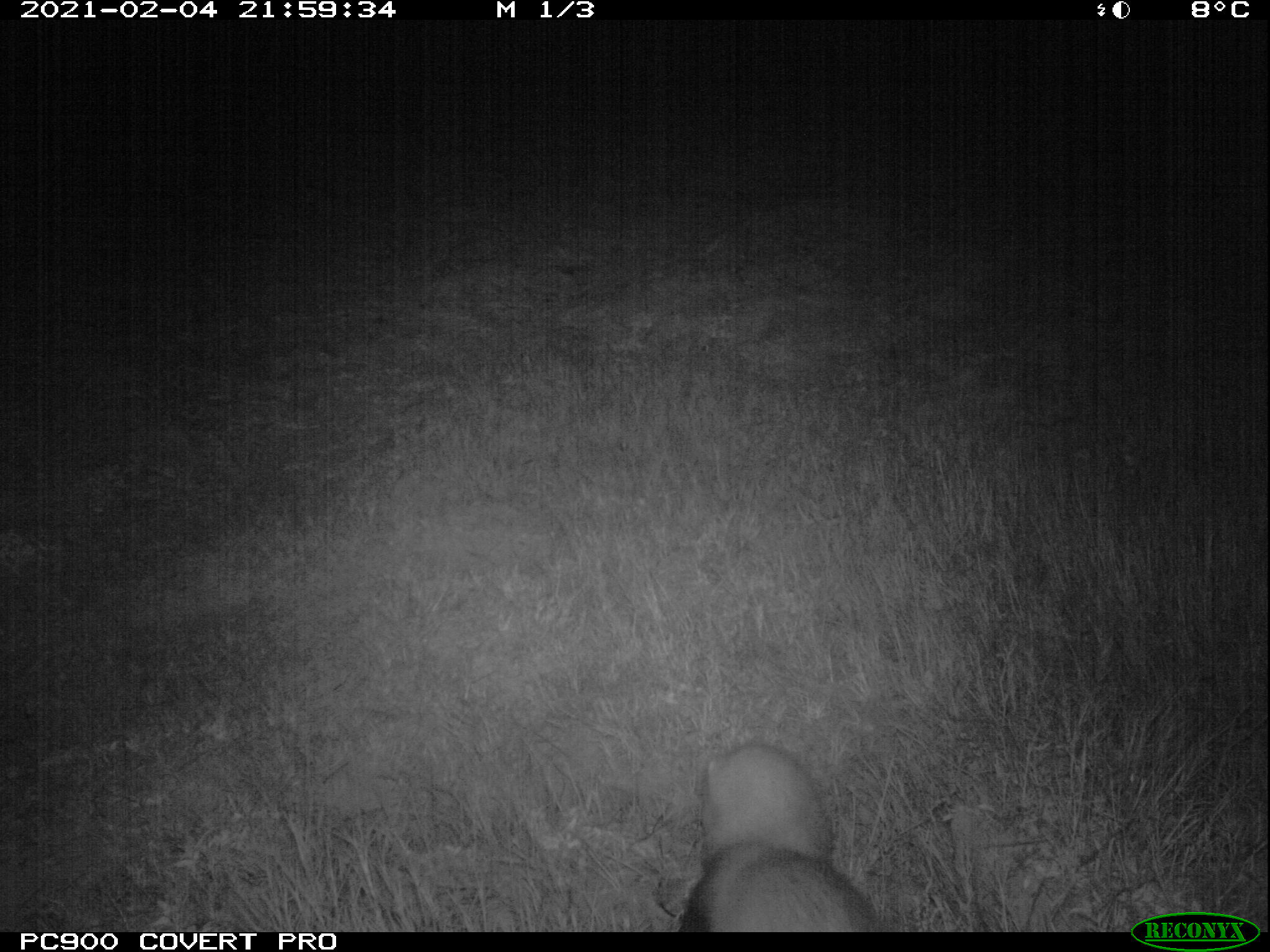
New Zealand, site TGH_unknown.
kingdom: Animalia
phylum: Chordata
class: Mammalia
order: Carnivora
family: Mustelidae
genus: Mustela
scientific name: Mustela furo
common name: ferret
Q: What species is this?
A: Ferret (Mustela furo).